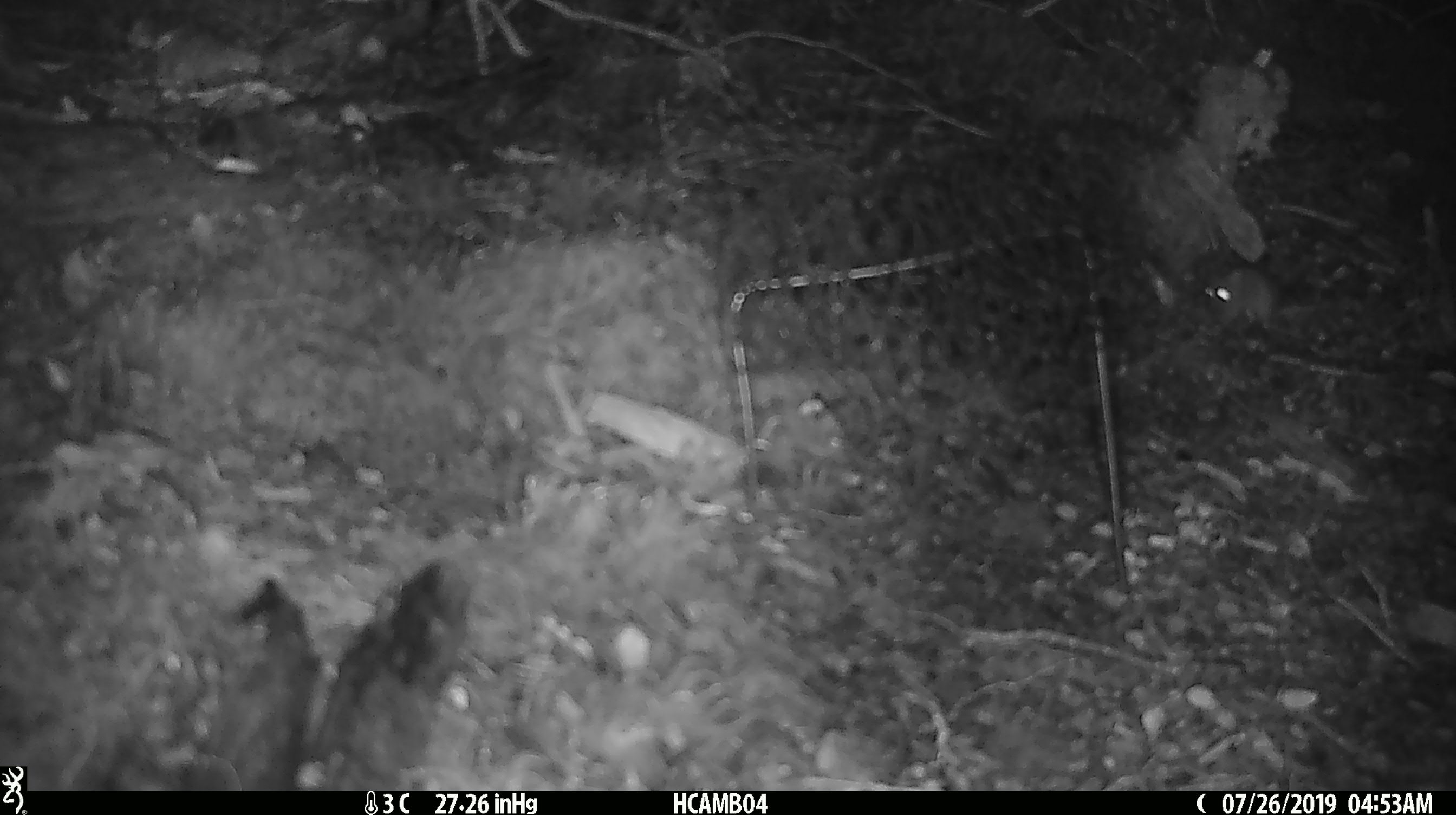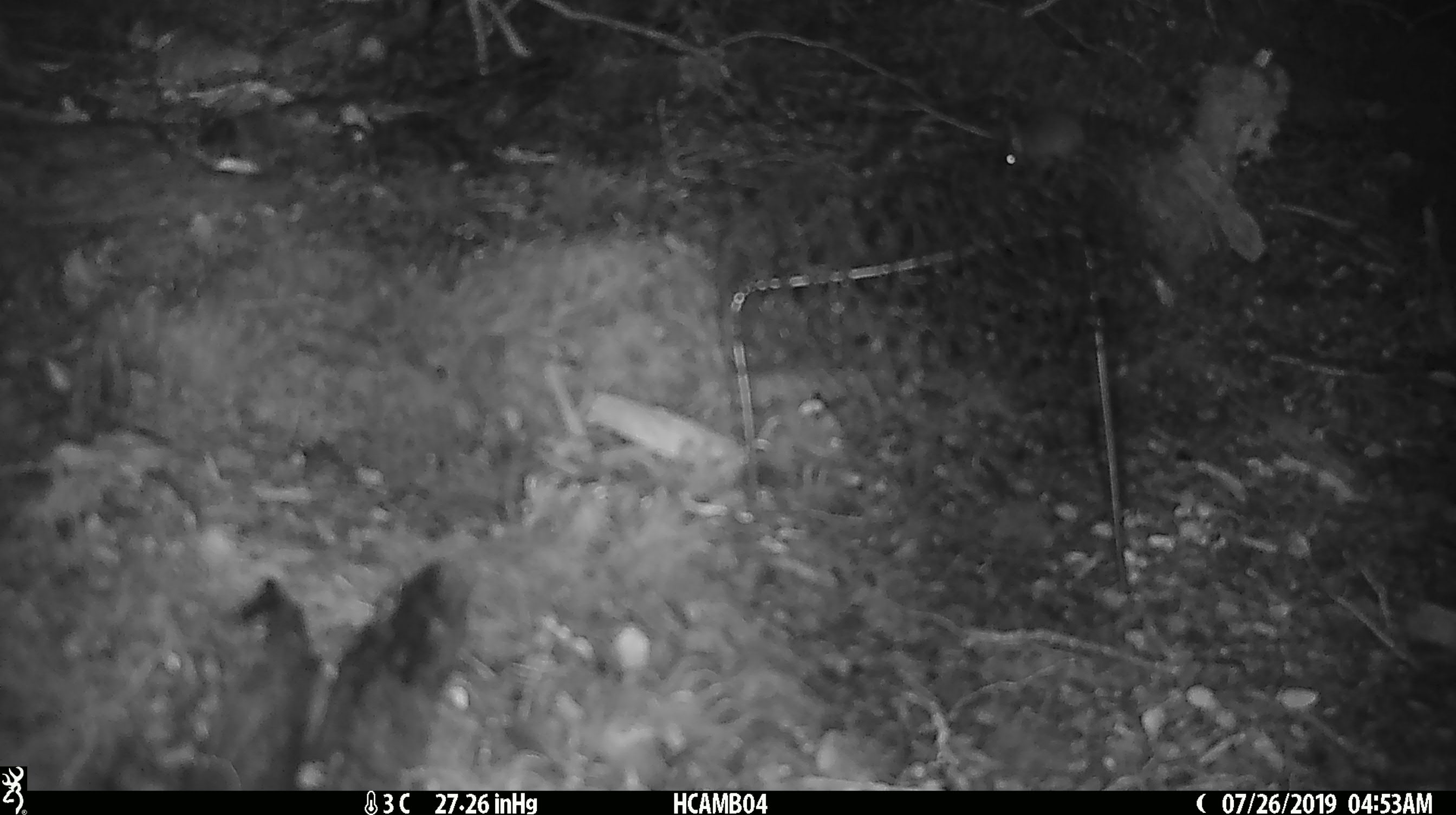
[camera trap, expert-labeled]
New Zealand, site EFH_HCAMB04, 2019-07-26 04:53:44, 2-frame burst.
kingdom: Animalia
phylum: Chordata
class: Mammalia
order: Rodentia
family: Muridae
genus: Mus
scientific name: Mus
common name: mouse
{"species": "mouse (Mus)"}